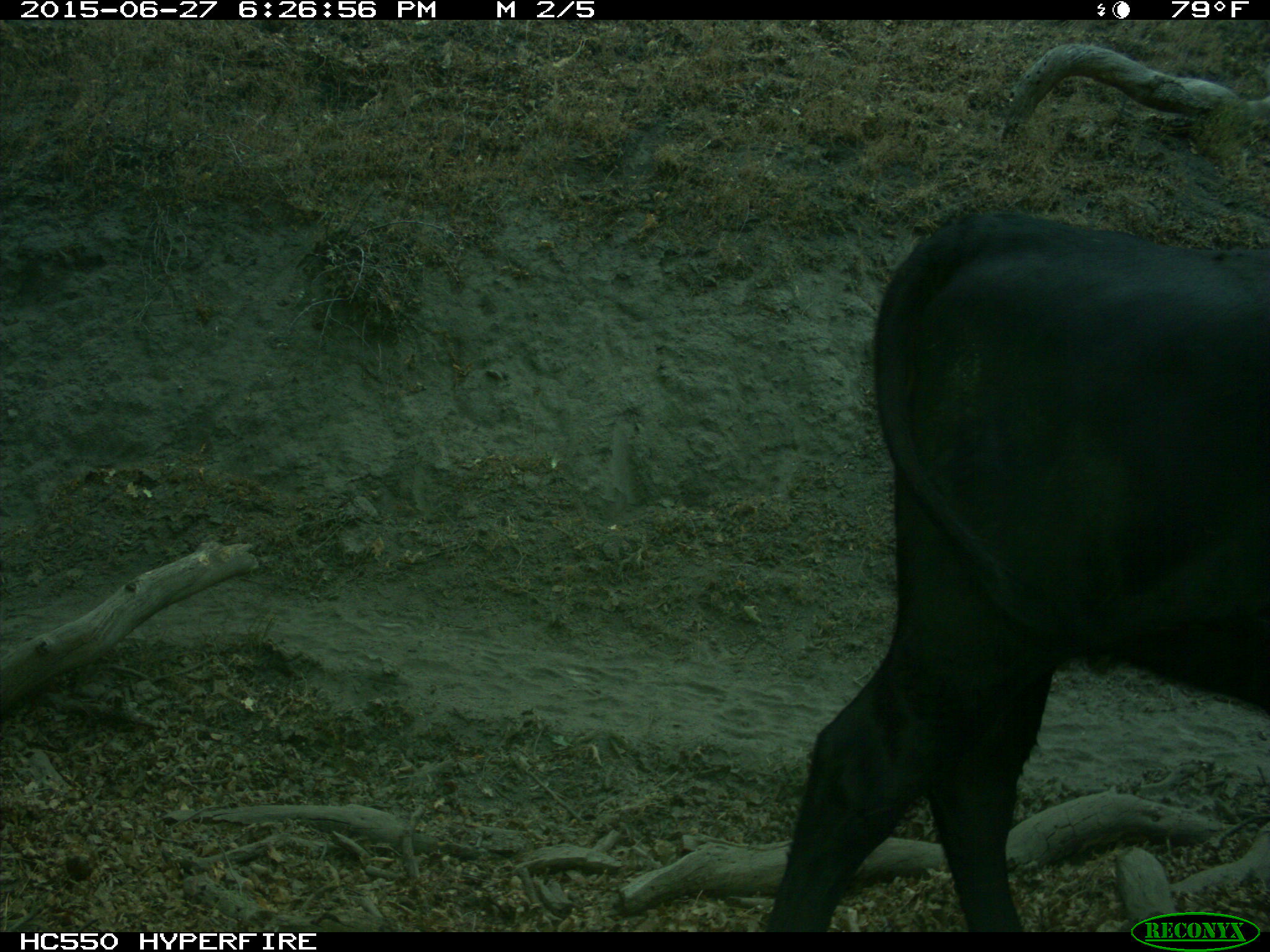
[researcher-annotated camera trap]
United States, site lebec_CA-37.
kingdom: Animalia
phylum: Chordata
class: Mammalia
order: Artiodactyla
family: Bovidae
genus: Bos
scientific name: Bos taurus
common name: domestic cow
Bos taurus (domestic cow).